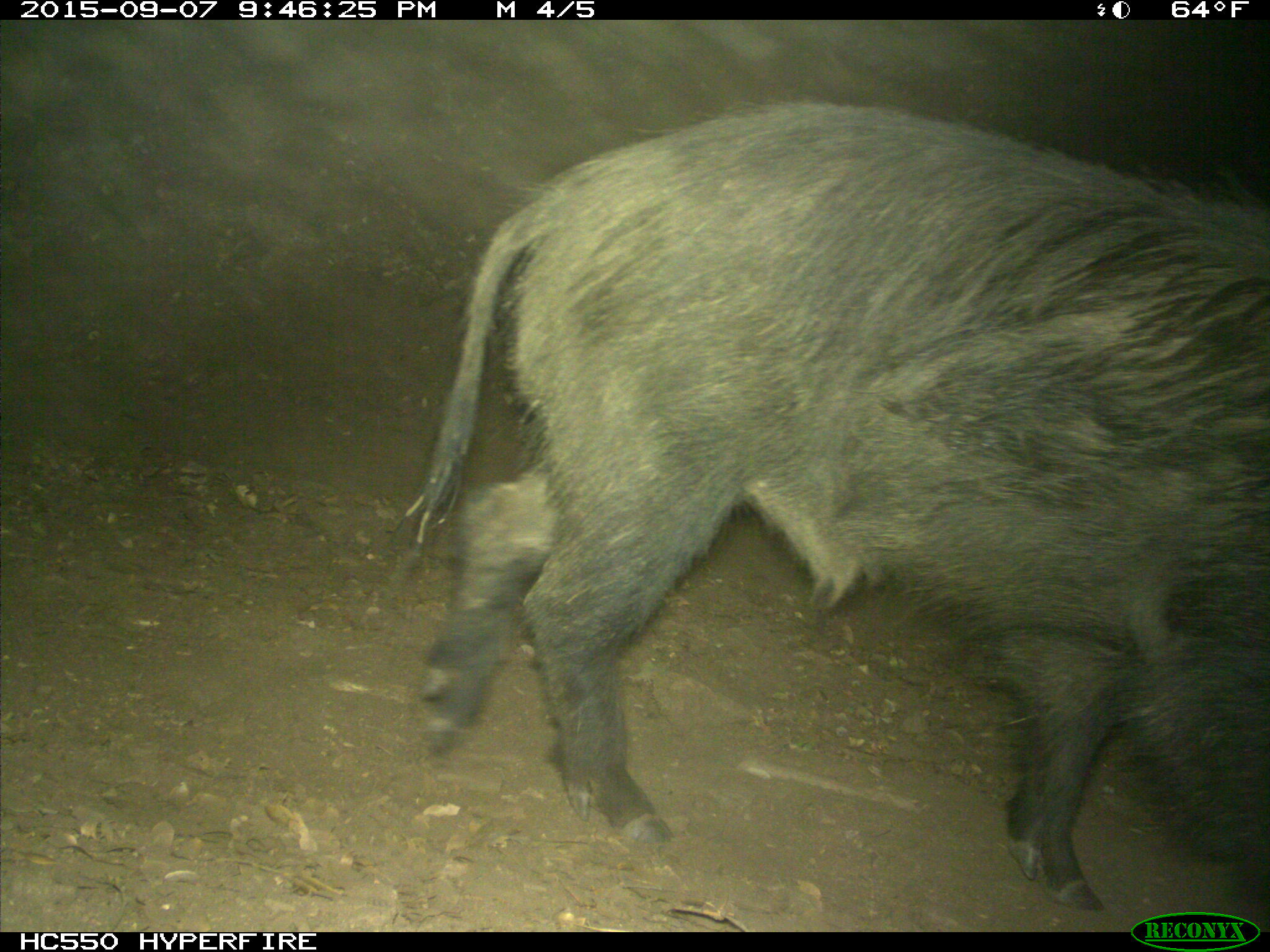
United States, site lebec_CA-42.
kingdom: Animalia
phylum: Chordata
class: Mammalia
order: Artiodactyla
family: Suidae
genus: Sus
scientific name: Sus scrofa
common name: wild boar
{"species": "Sus scrofa (wild boar)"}